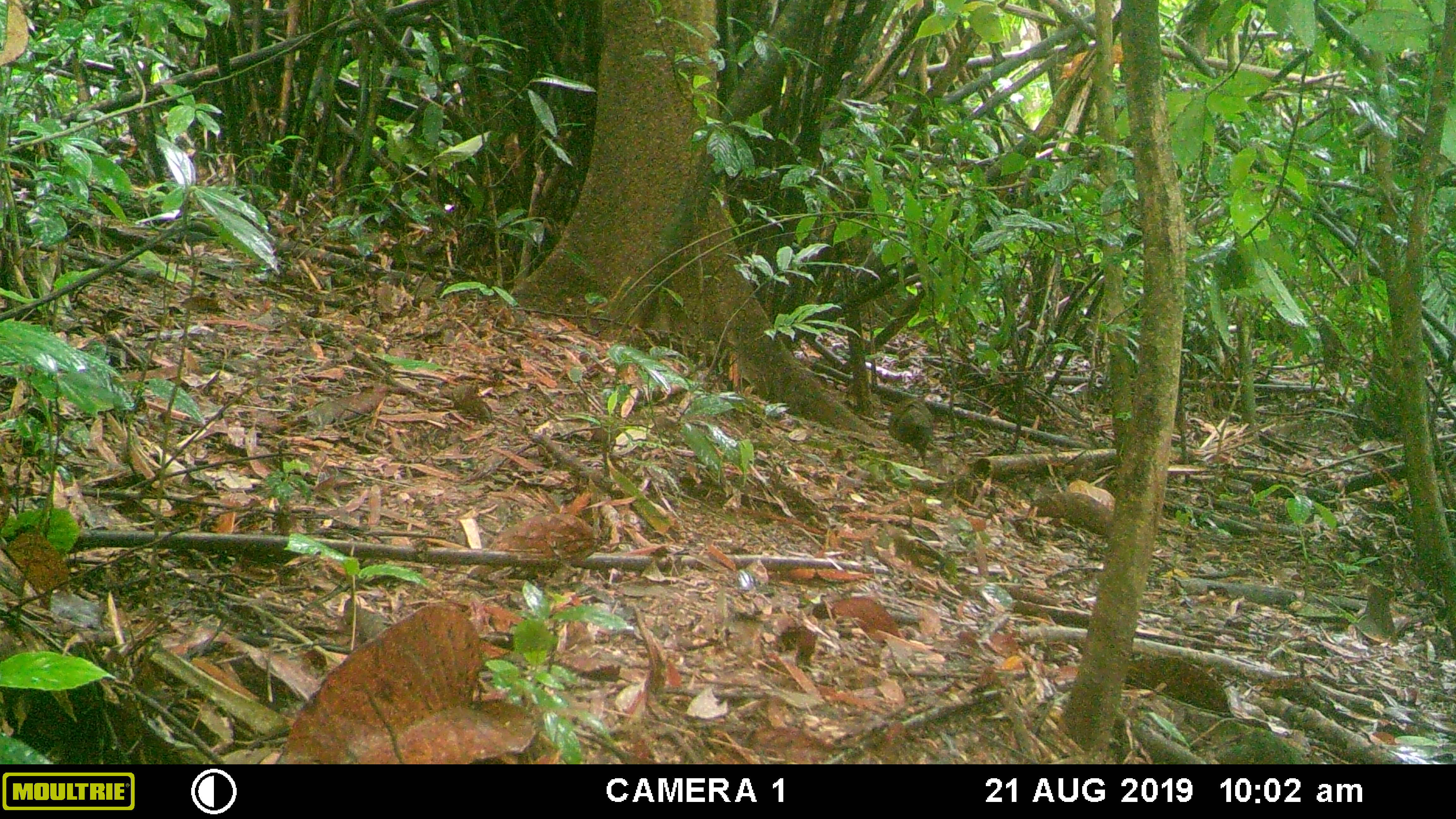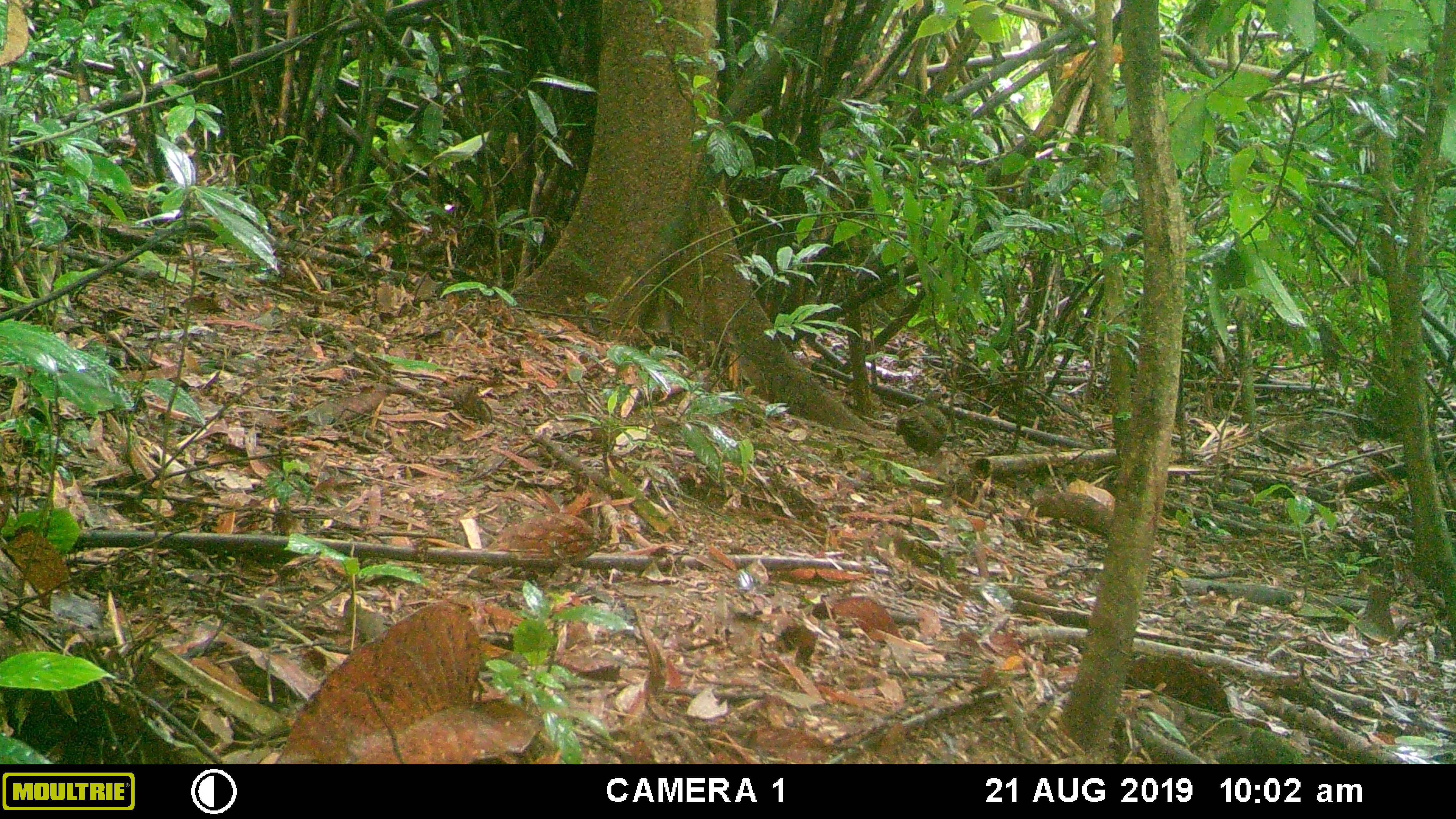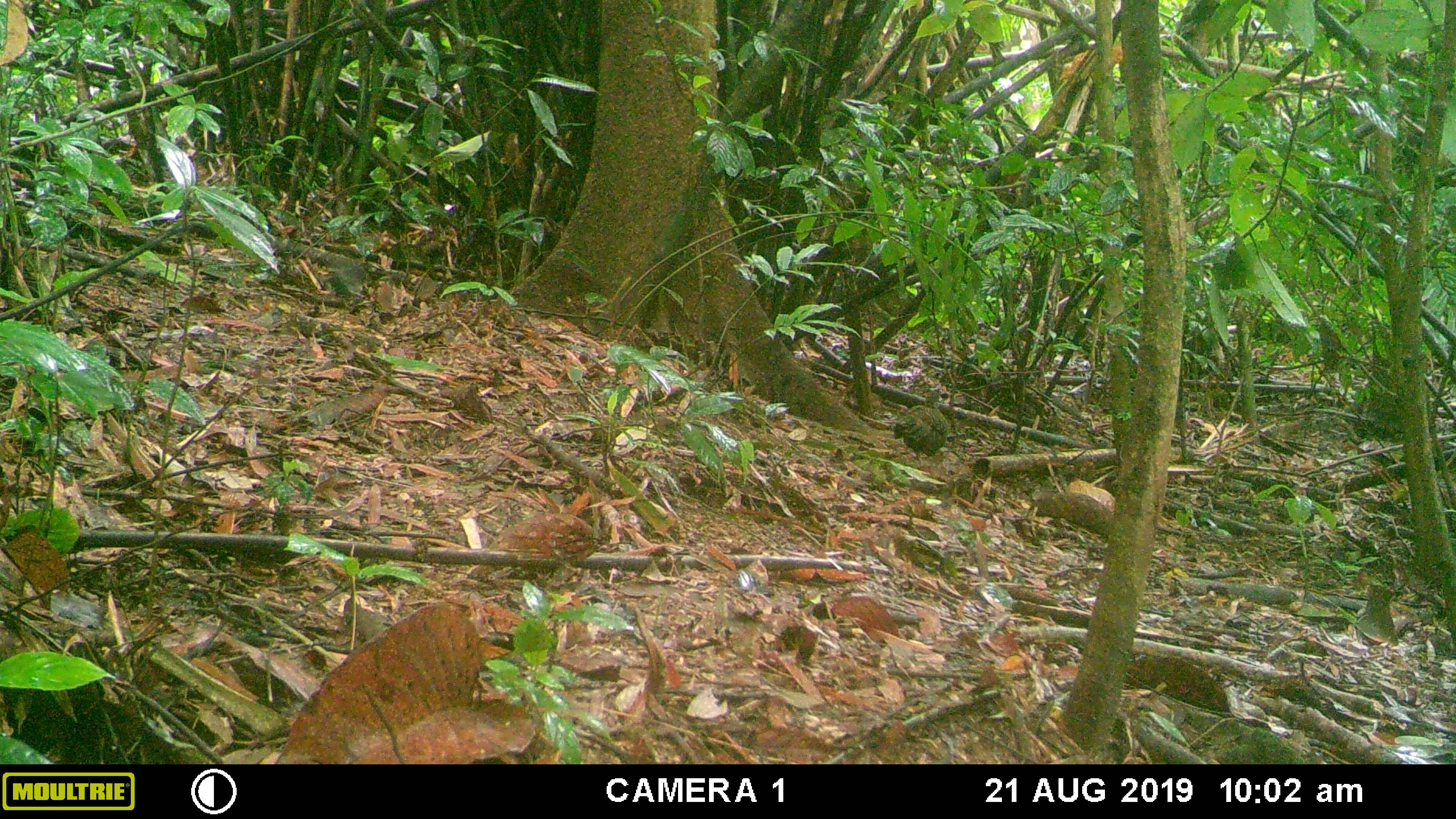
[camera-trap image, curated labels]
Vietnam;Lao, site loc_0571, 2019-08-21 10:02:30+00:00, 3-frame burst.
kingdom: Animalia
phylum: Chordata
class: Aves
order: Galliformes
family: Phasianidae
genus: Polyplectron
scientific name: Polyplectron bicalcaratum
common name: gray peacock-pheasant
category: grey peacock pheasant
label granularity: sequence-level